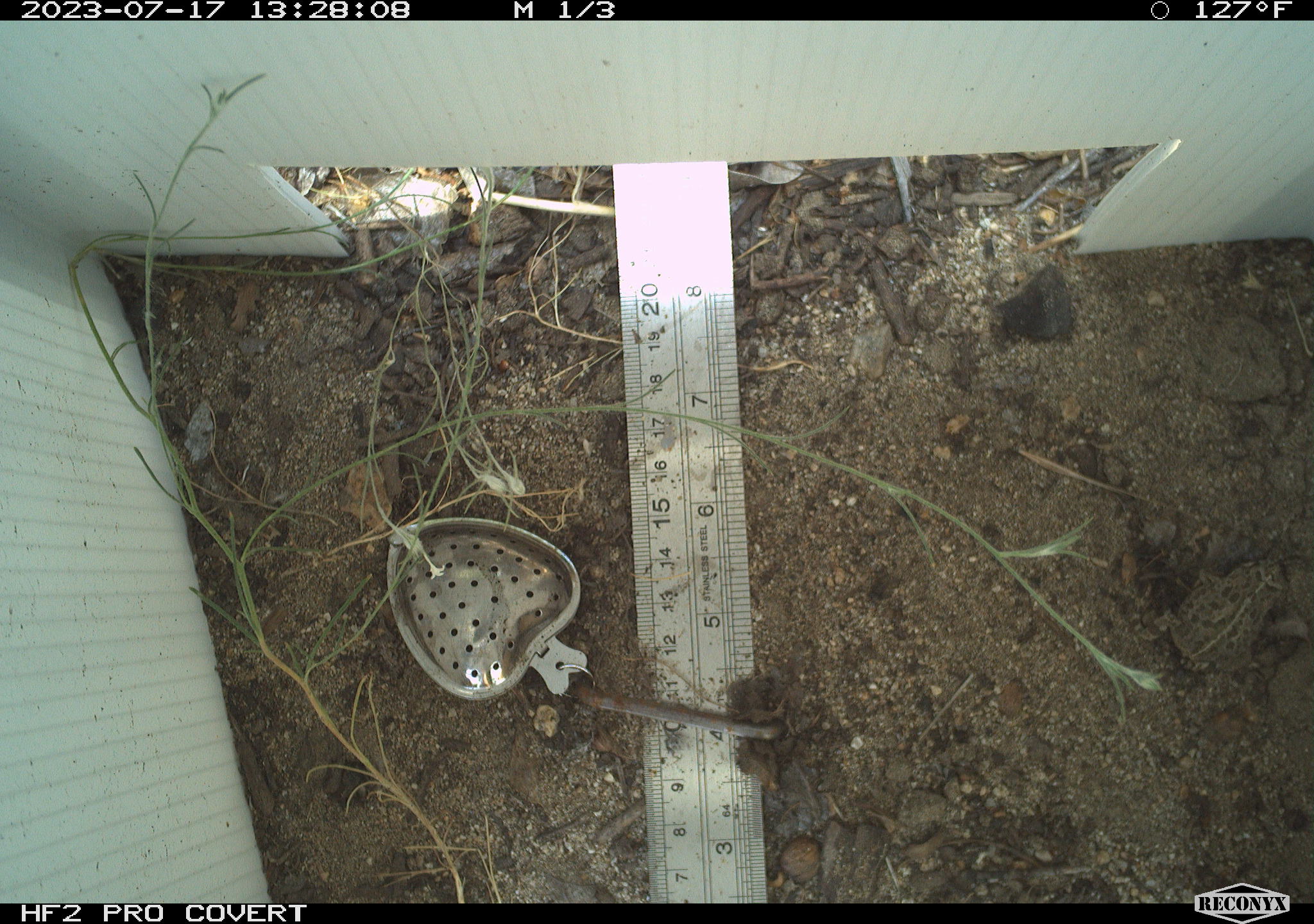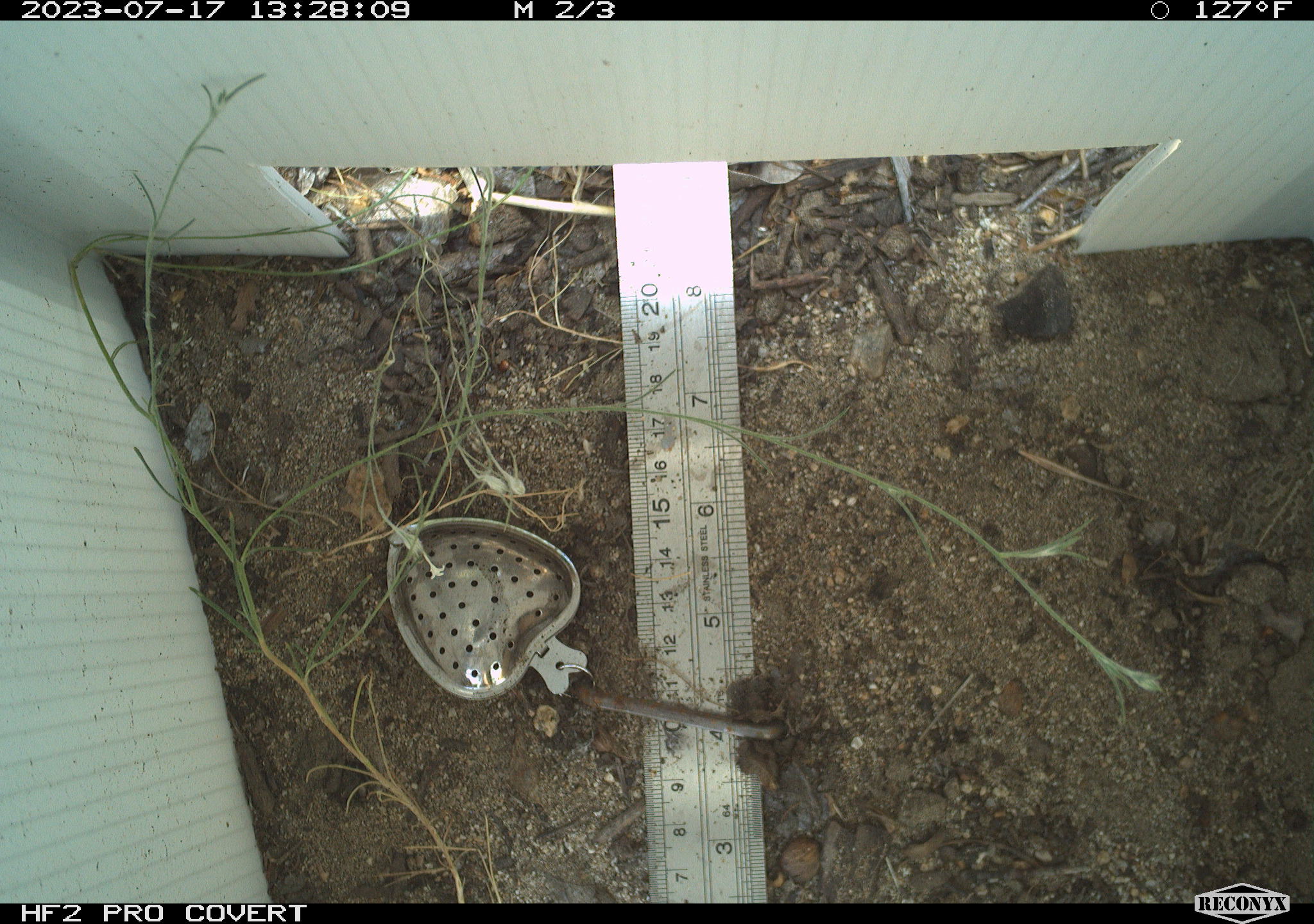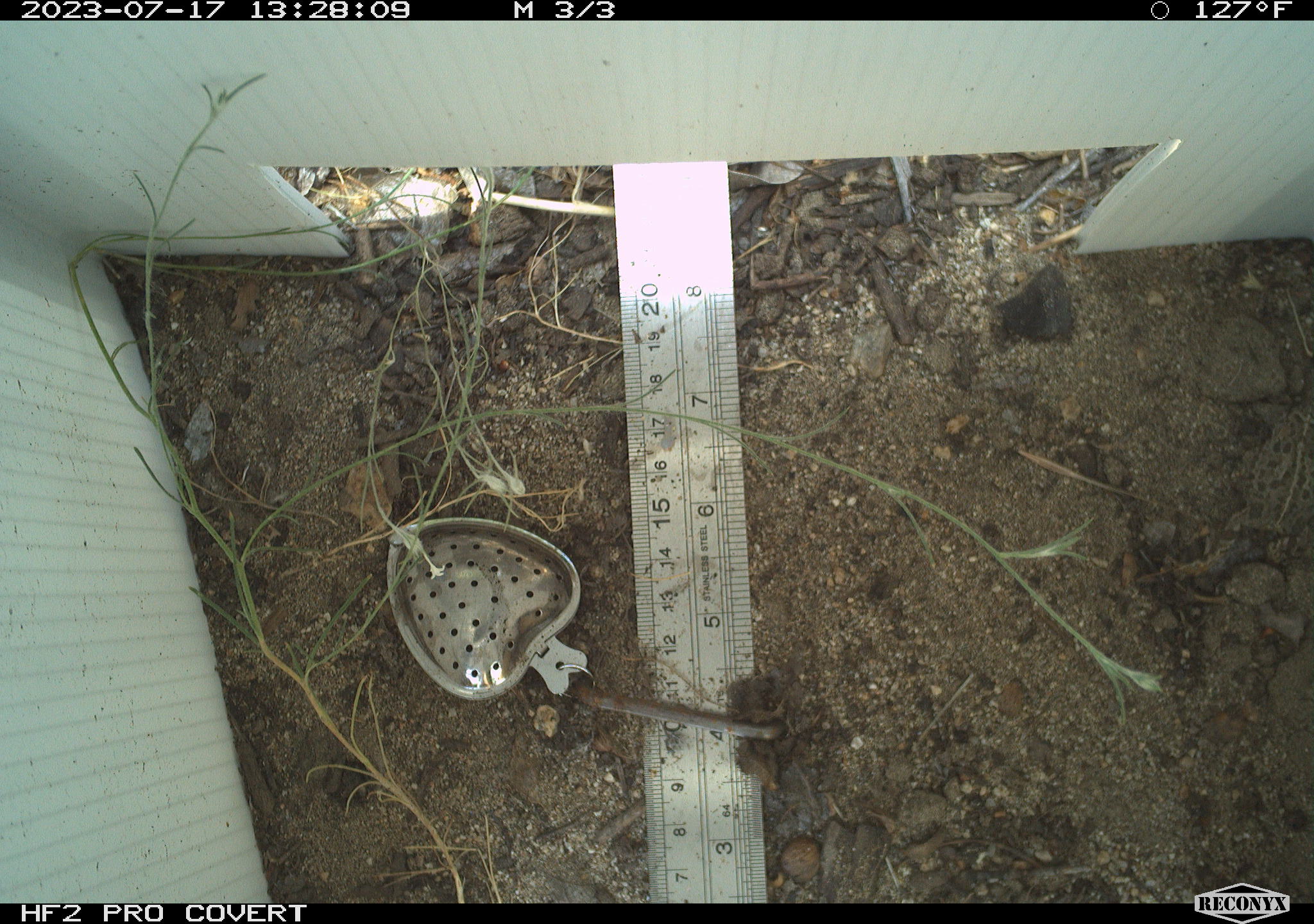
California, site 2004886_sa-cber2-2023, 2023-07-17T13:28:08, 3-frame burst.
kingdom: Animalia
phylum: Chordata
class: Amphibia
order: Anura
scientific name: Anura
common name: frogs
Frogs (Anura).